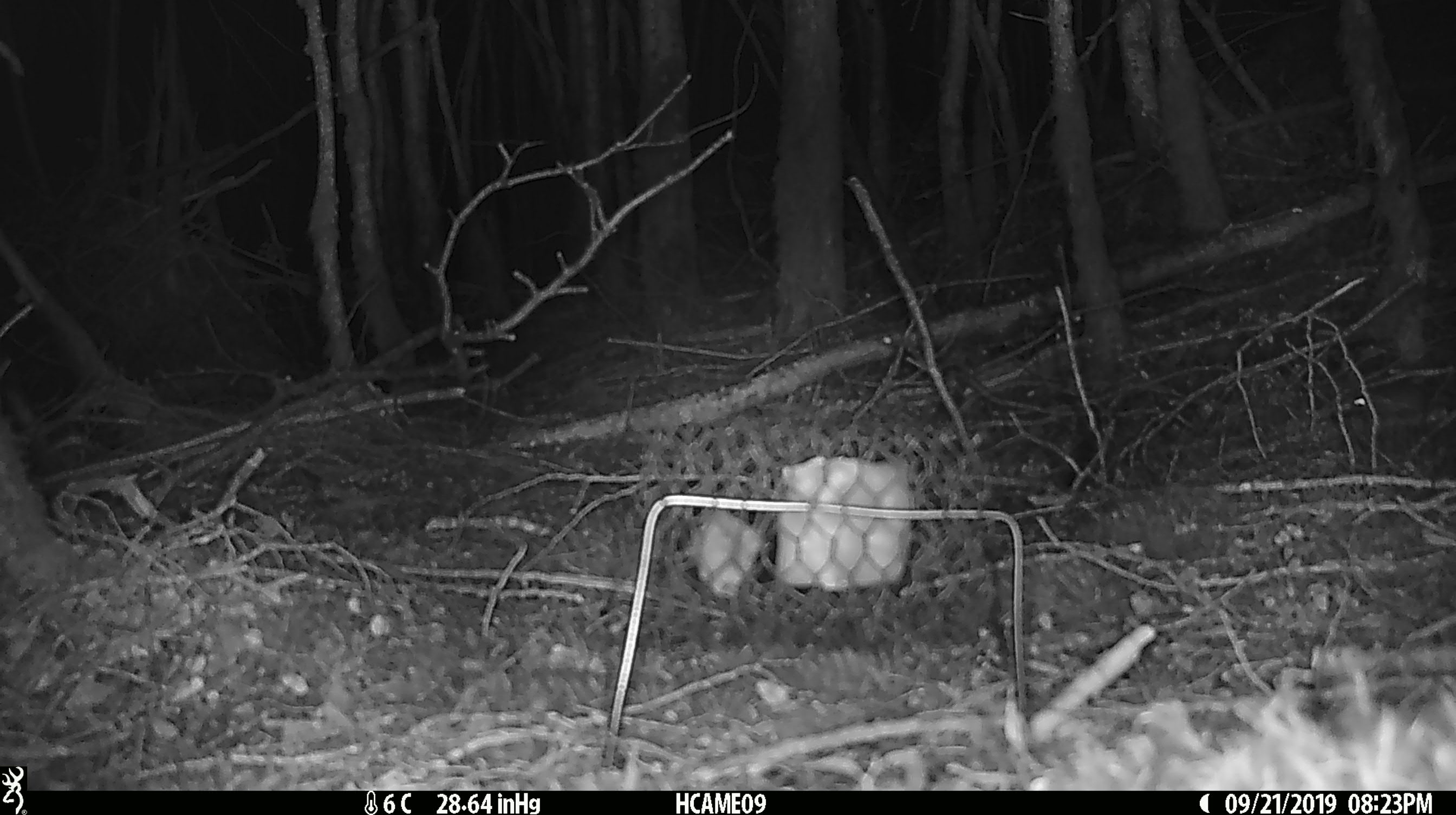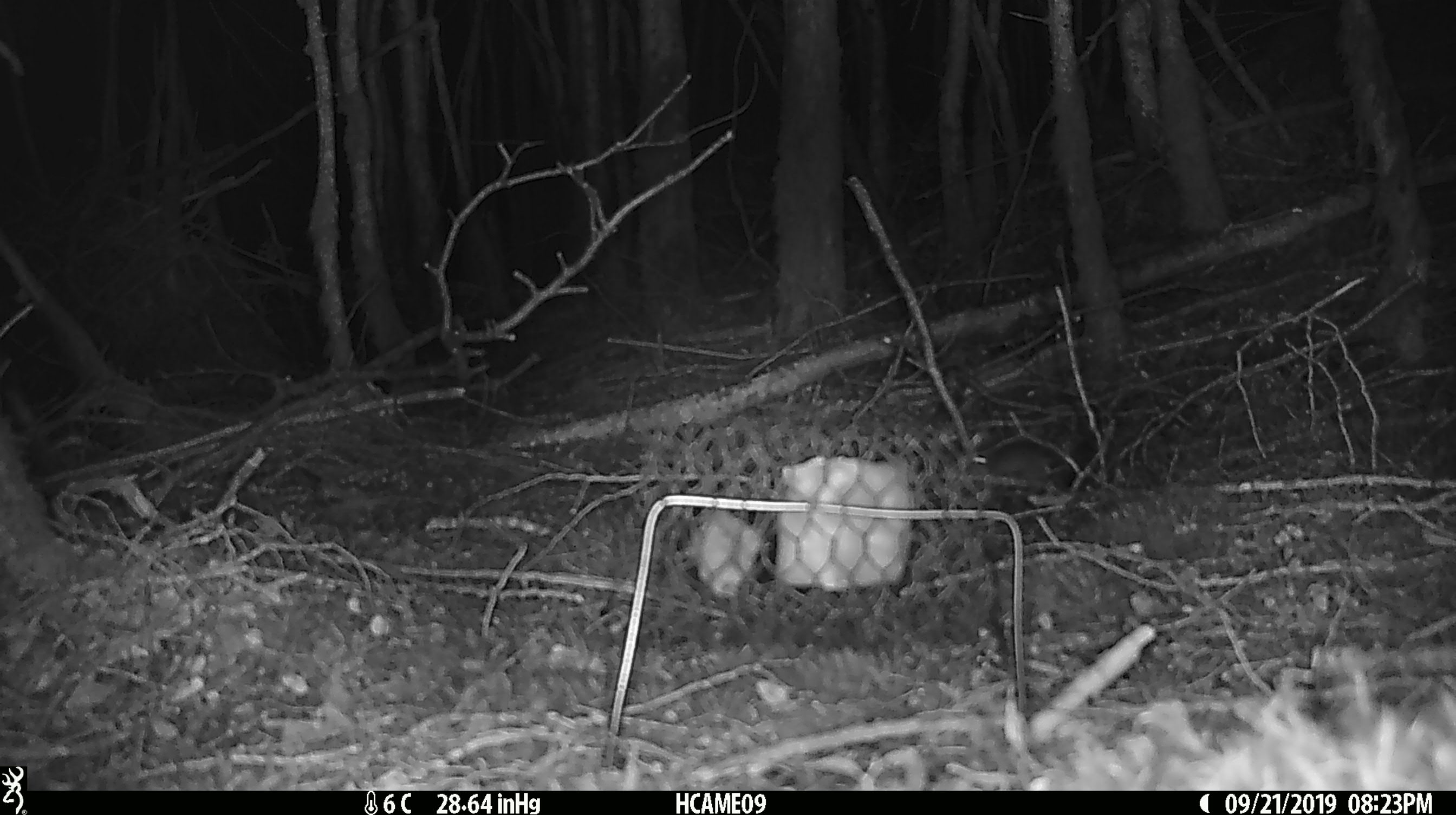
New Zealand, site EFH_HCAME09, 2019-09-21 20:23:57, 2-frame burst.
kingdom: Animalia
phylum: Chordata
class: Mammalia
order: Rodentia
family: Muridae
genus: Mus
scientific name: Mus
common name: mouse